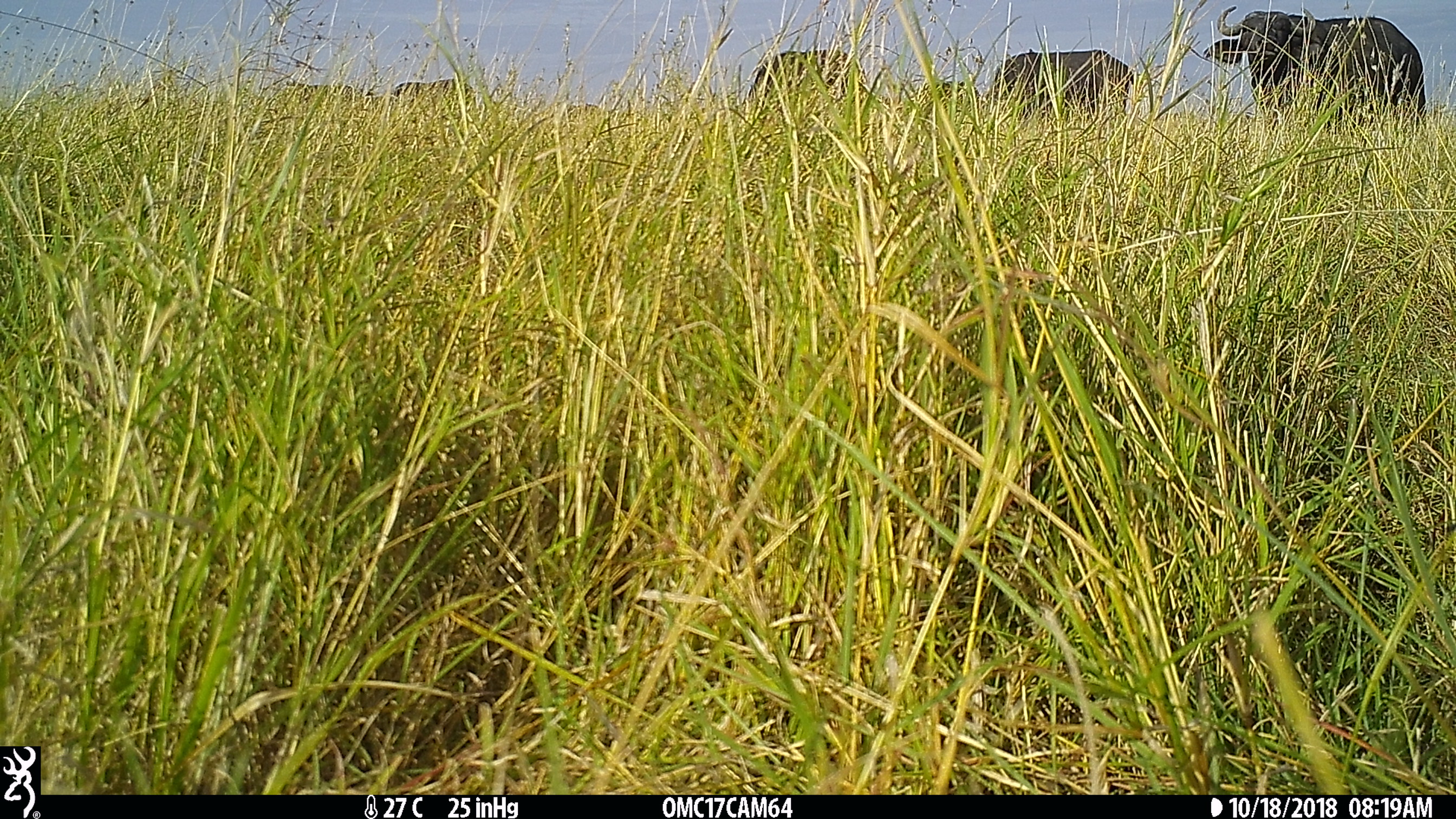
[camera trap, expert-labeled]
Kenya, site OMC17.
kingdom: Animalia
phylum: Chordata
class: Mammalia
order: Artiodactyla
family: Bovidae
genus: Syncerus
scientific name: Syncerus caffer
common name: buffalo